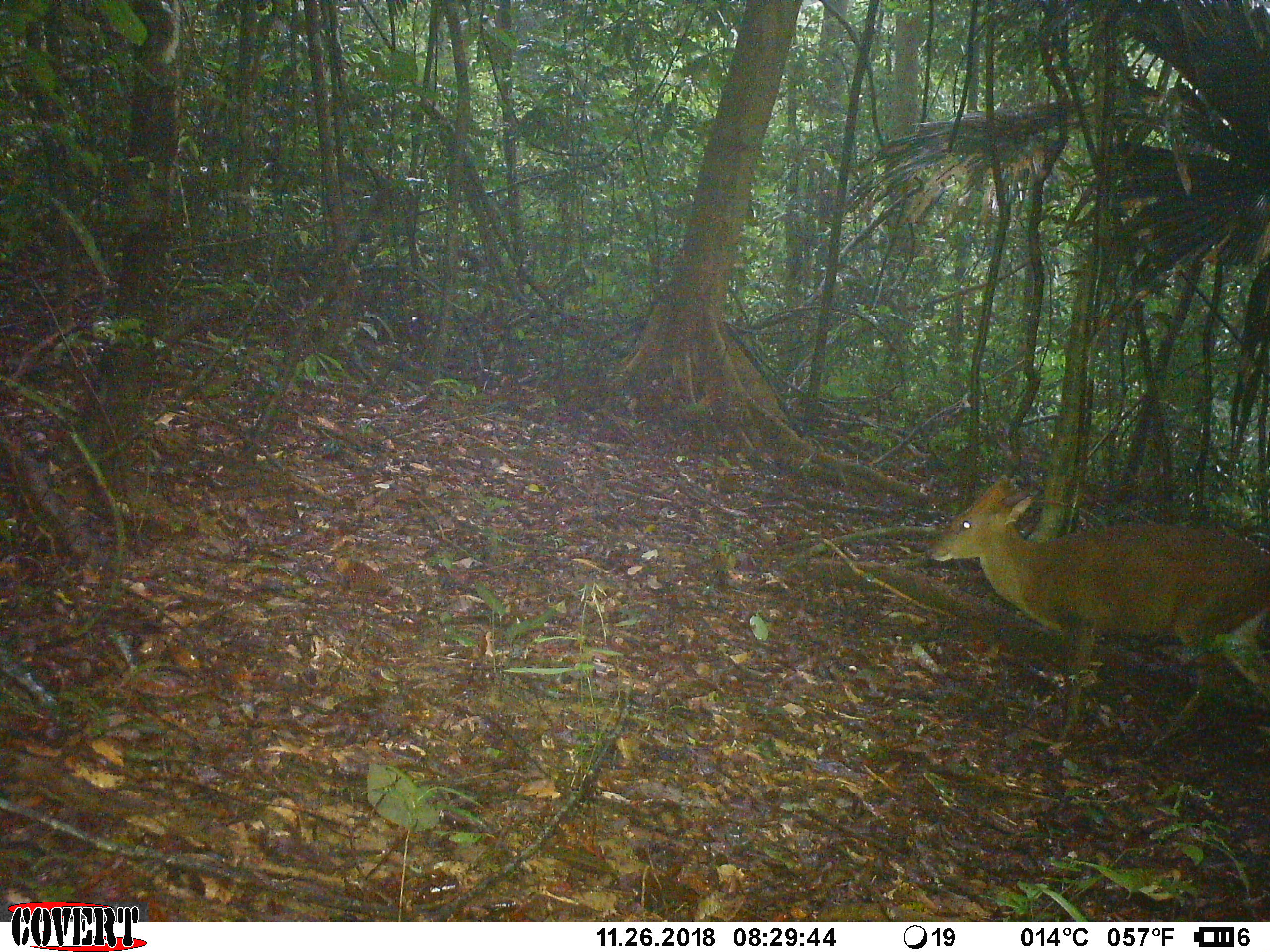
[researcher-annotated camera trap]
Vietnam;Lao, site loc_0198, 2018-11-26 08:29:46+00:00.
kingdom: Animalia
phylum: Chordata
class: Mammalia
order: Artiodactyla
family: Cervidae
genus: Muntiacus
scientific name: Muntiacus vuquangensis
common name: large-antlered muntjac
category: large antlered muntjac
Large antlered muntjac (large-antlered muntjac) (Muntiacus vuquangensis). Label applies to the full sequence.